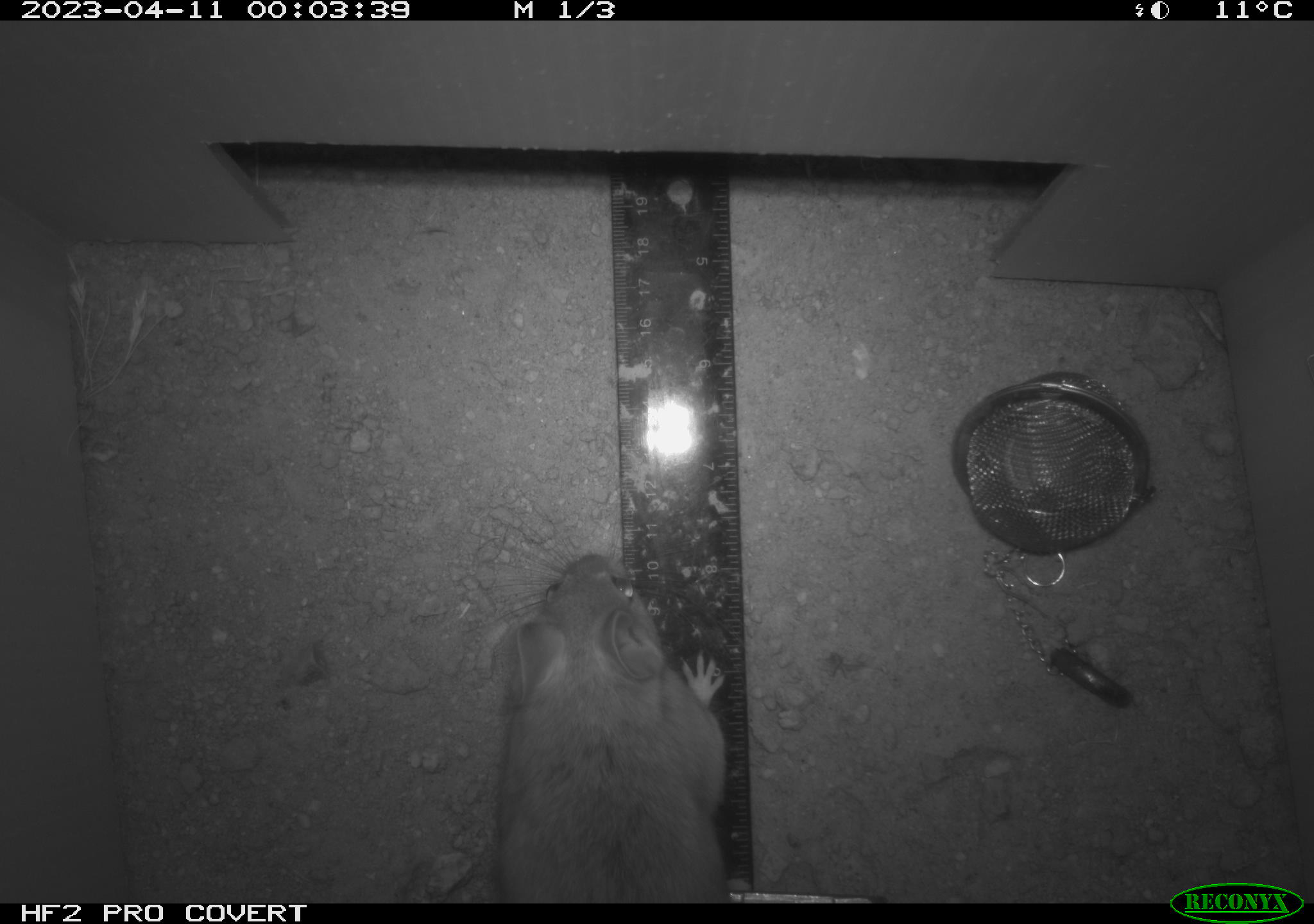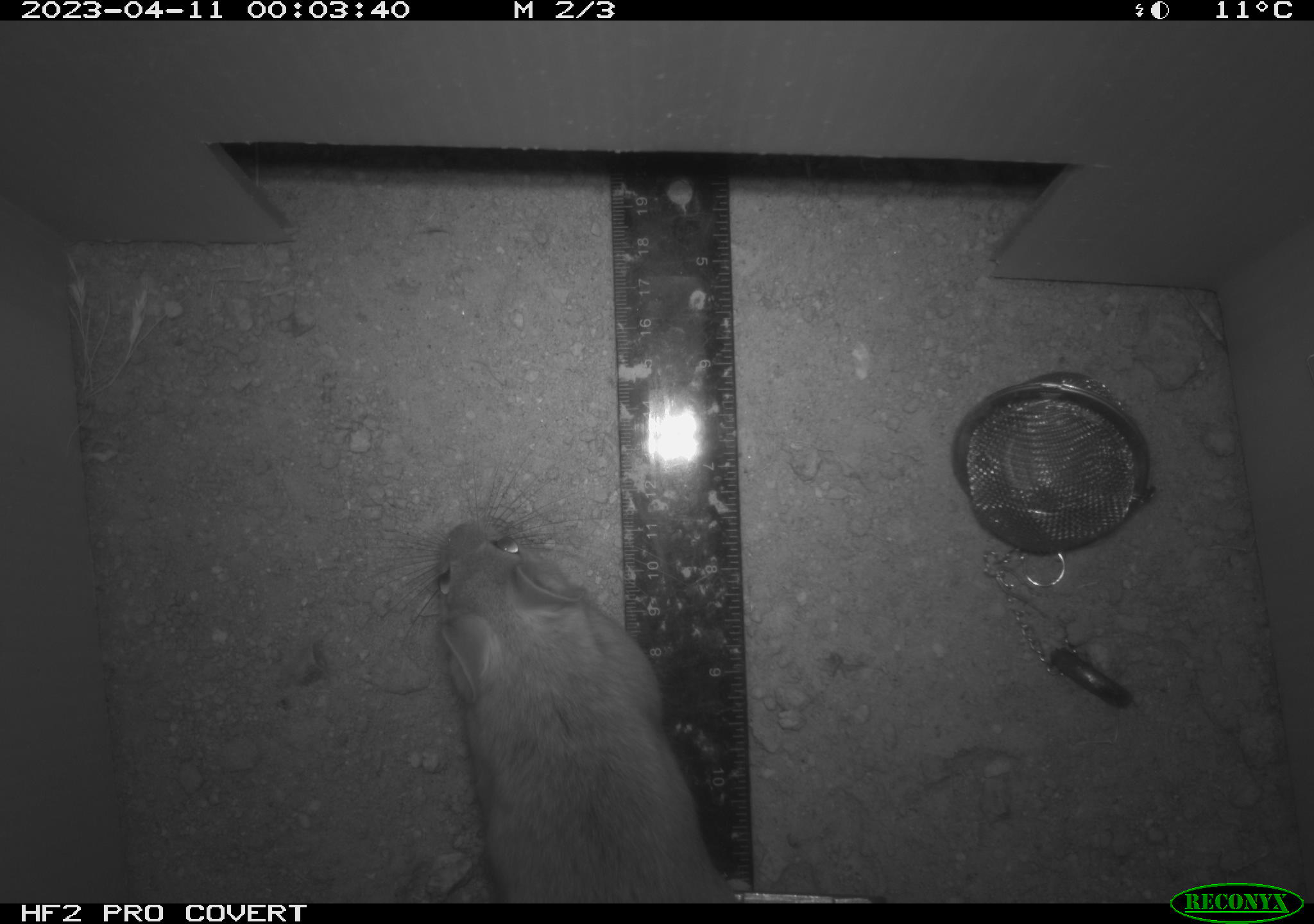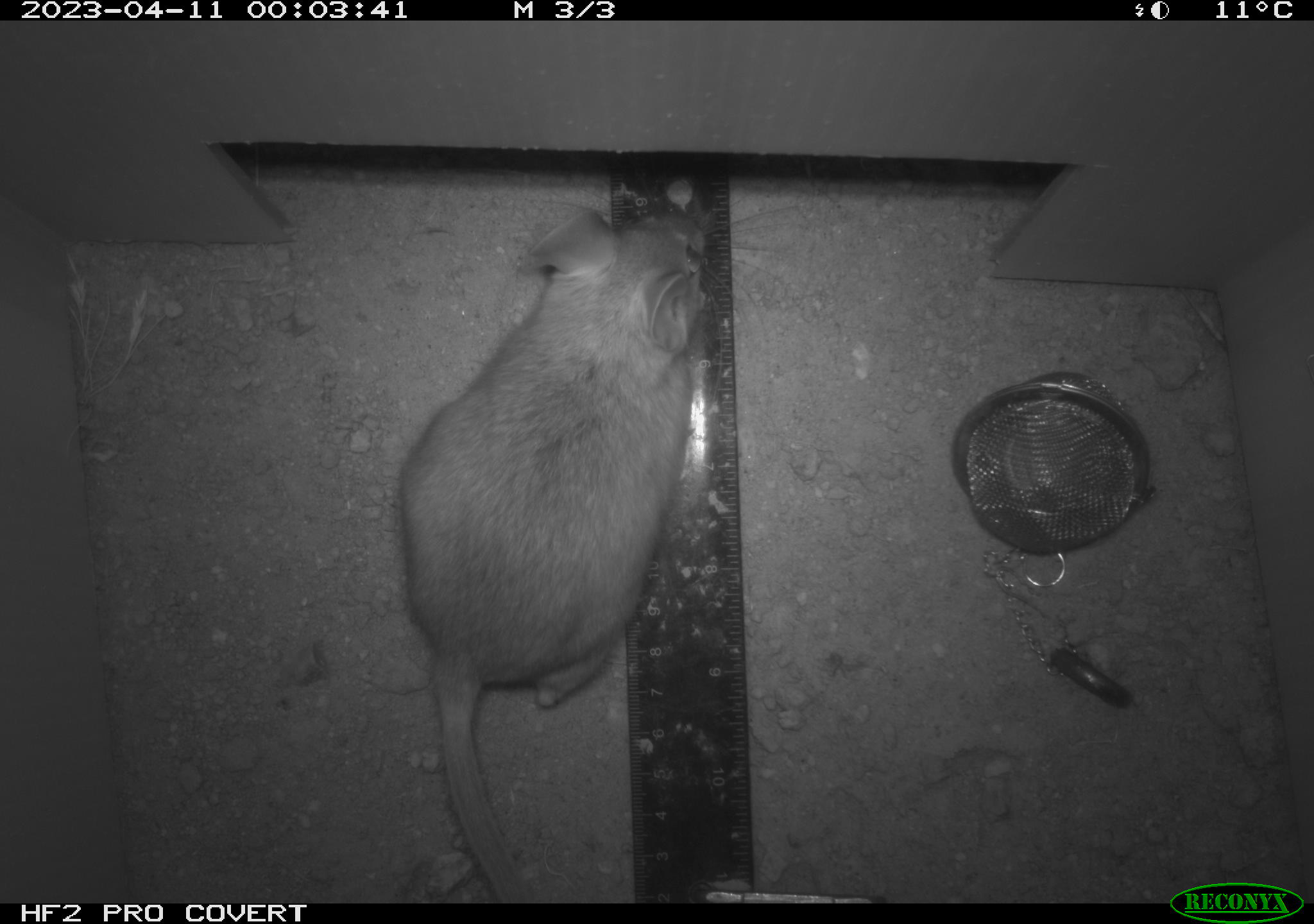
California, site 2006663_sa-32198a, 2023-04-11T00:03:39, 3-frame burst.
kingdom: Animalia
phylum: Chordata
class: Mammalia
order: Rodentia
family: Cricetidae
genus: Neotoma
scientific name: Neotoma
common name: pack rat or woodrat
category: neotoma species